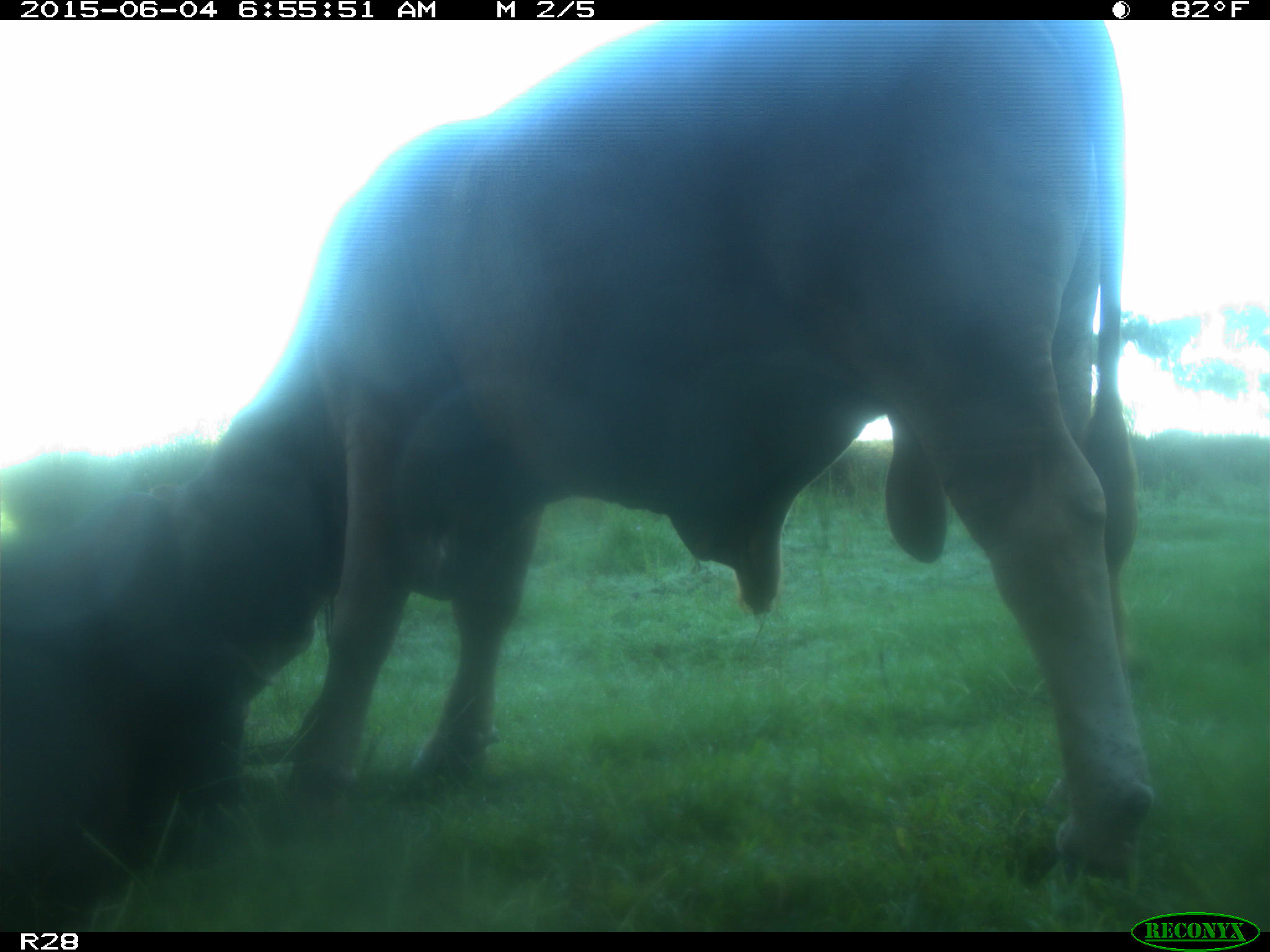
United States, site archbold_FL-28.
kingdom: Animalia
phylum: Chordata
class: Mammalia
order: Artiodactyla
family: Bovidae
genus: Bos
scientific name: Bos taurus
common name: domestic cow